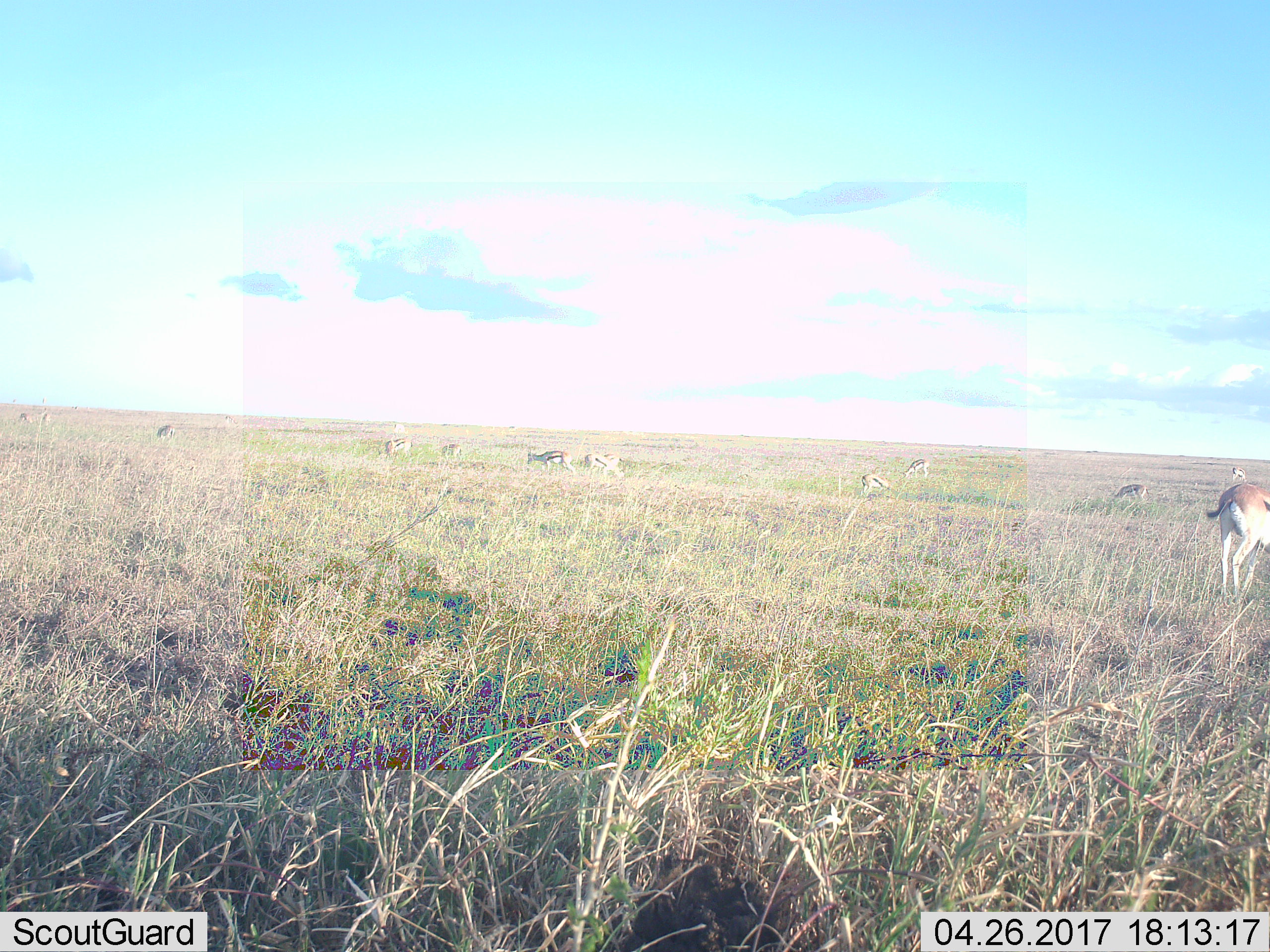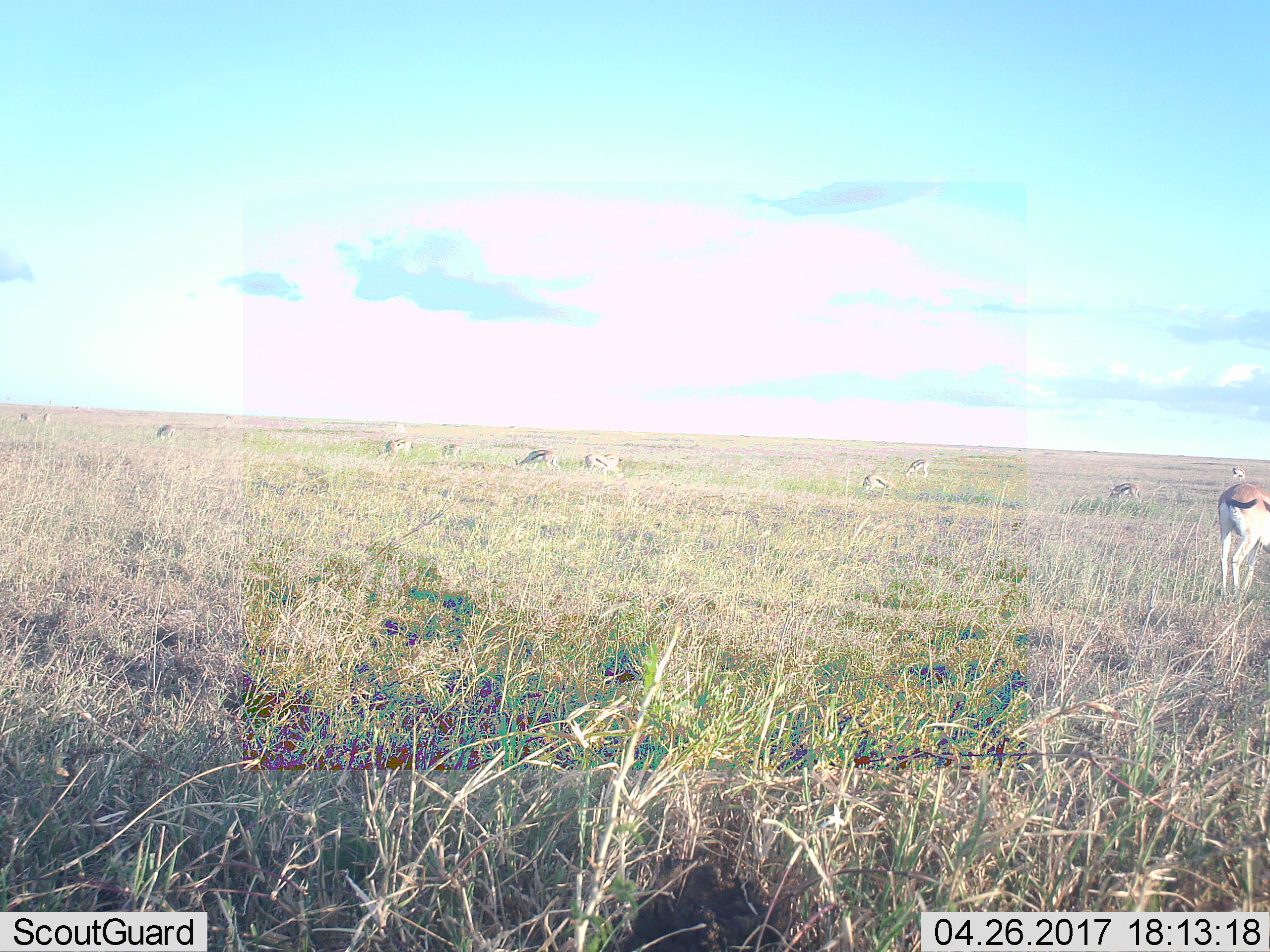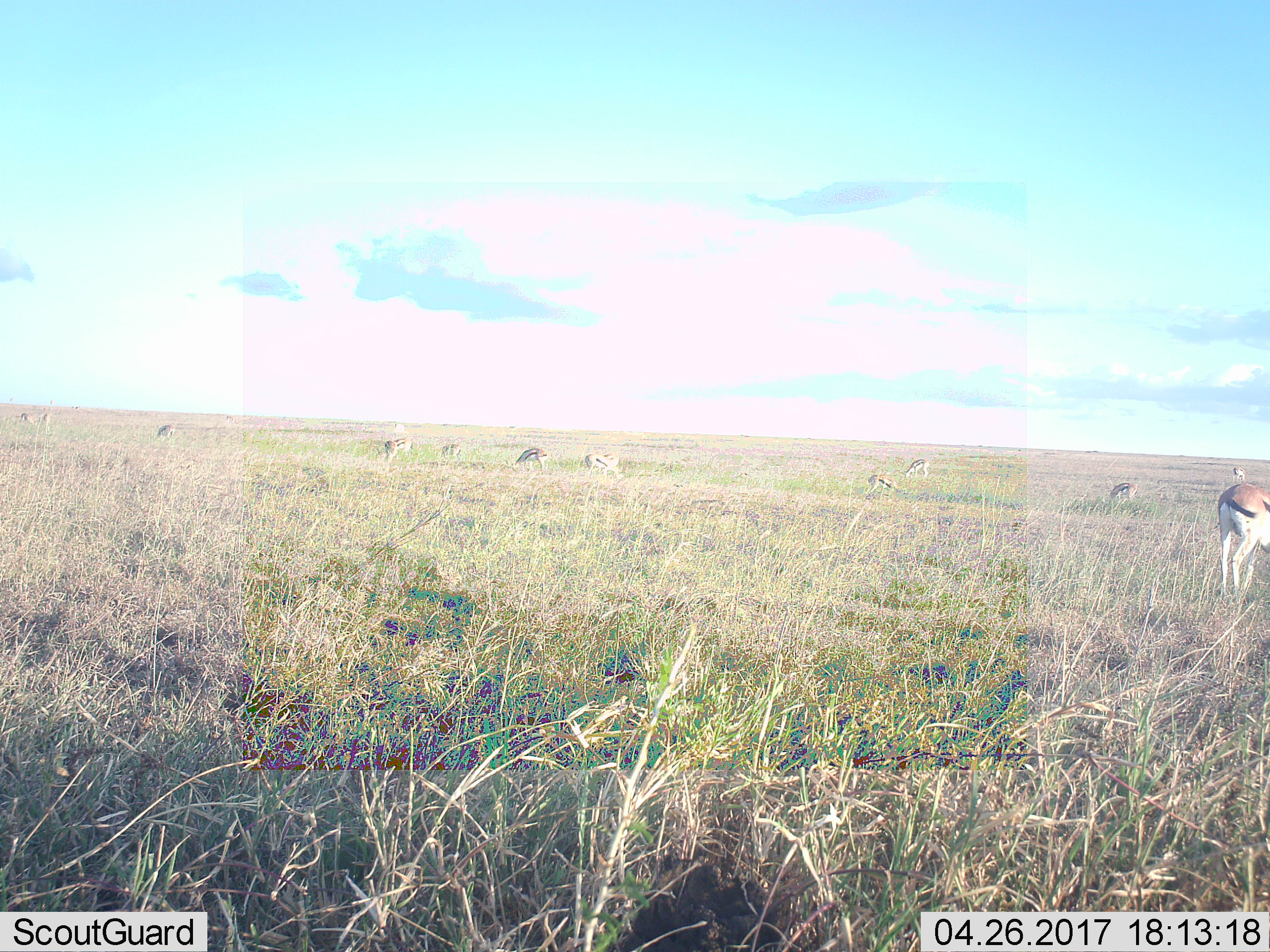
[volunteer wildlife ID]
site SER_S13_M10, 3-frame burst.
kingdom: Animalia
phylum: Chordata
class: Mammalia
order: Artiodactyla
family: Bovidae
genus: Eudorcas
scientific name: Eudorcas thomsonii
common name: thomson's gazelle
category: gazellethomsons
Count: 11-50.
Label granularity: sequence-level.